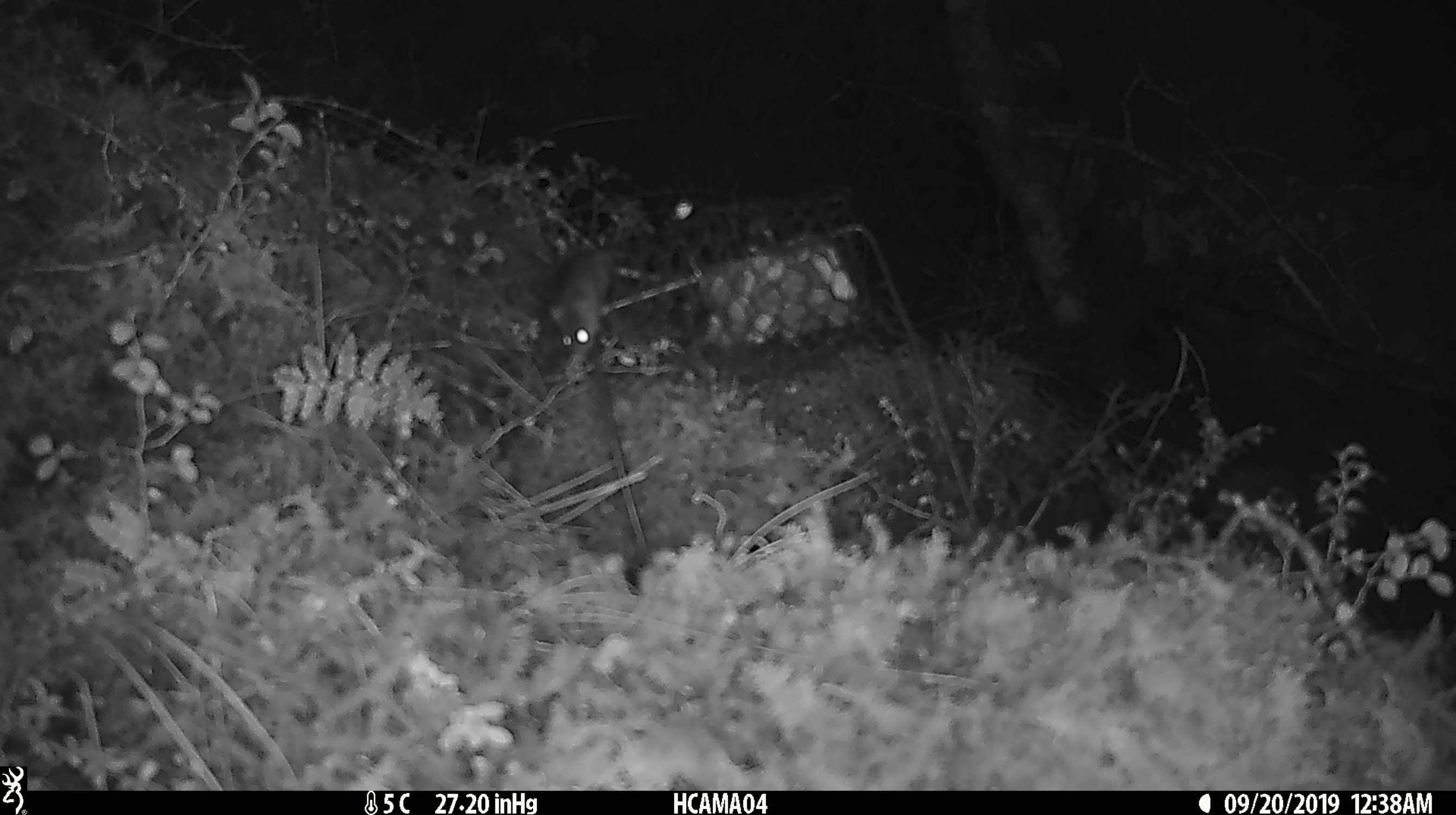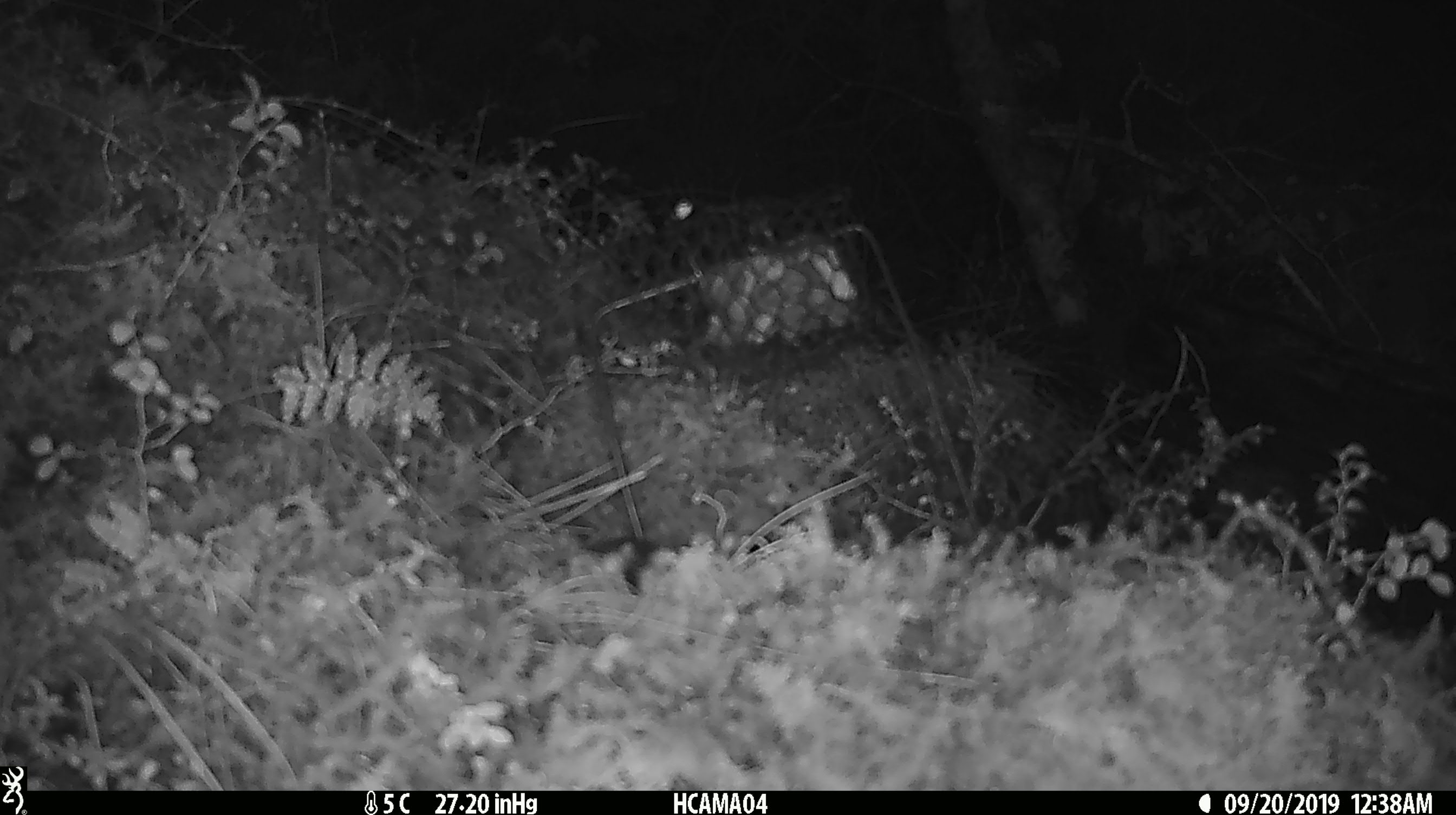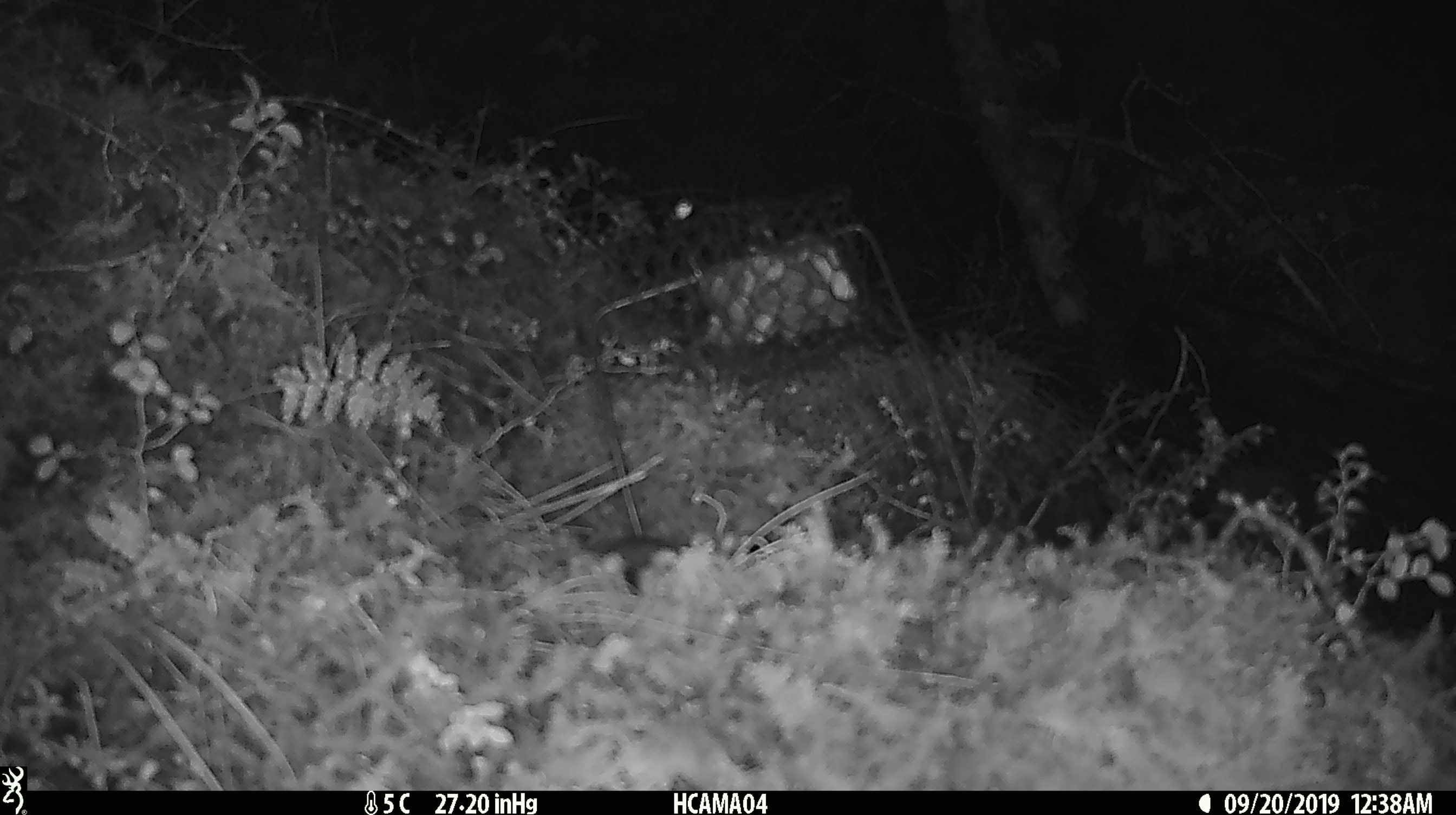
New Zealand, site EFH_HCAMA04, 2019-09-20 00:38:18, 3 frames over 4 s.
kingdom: Animalia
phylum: Chordata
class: Mammalia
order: Rodentia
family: Muridae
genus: Mus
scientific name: Mus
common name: mouse